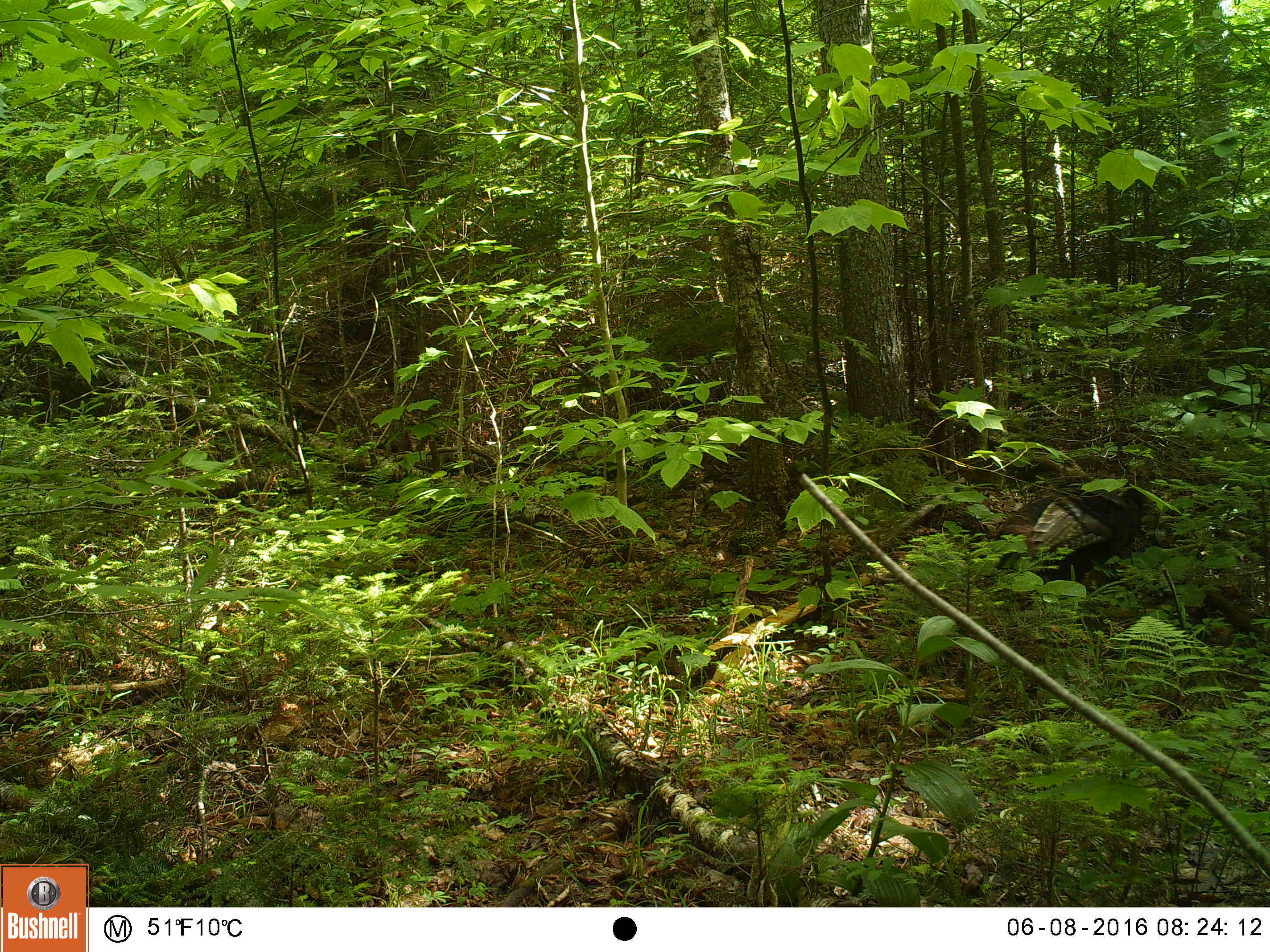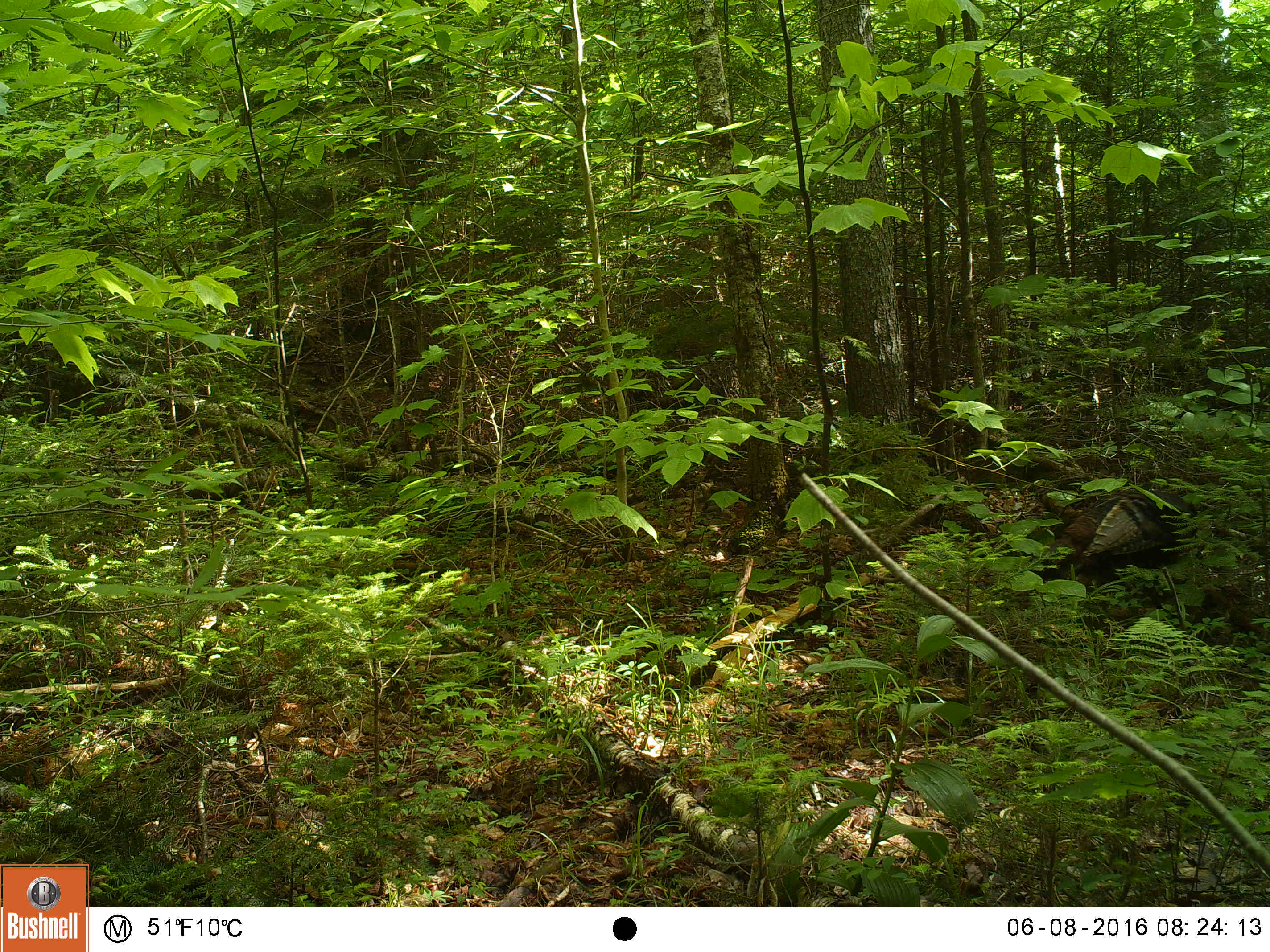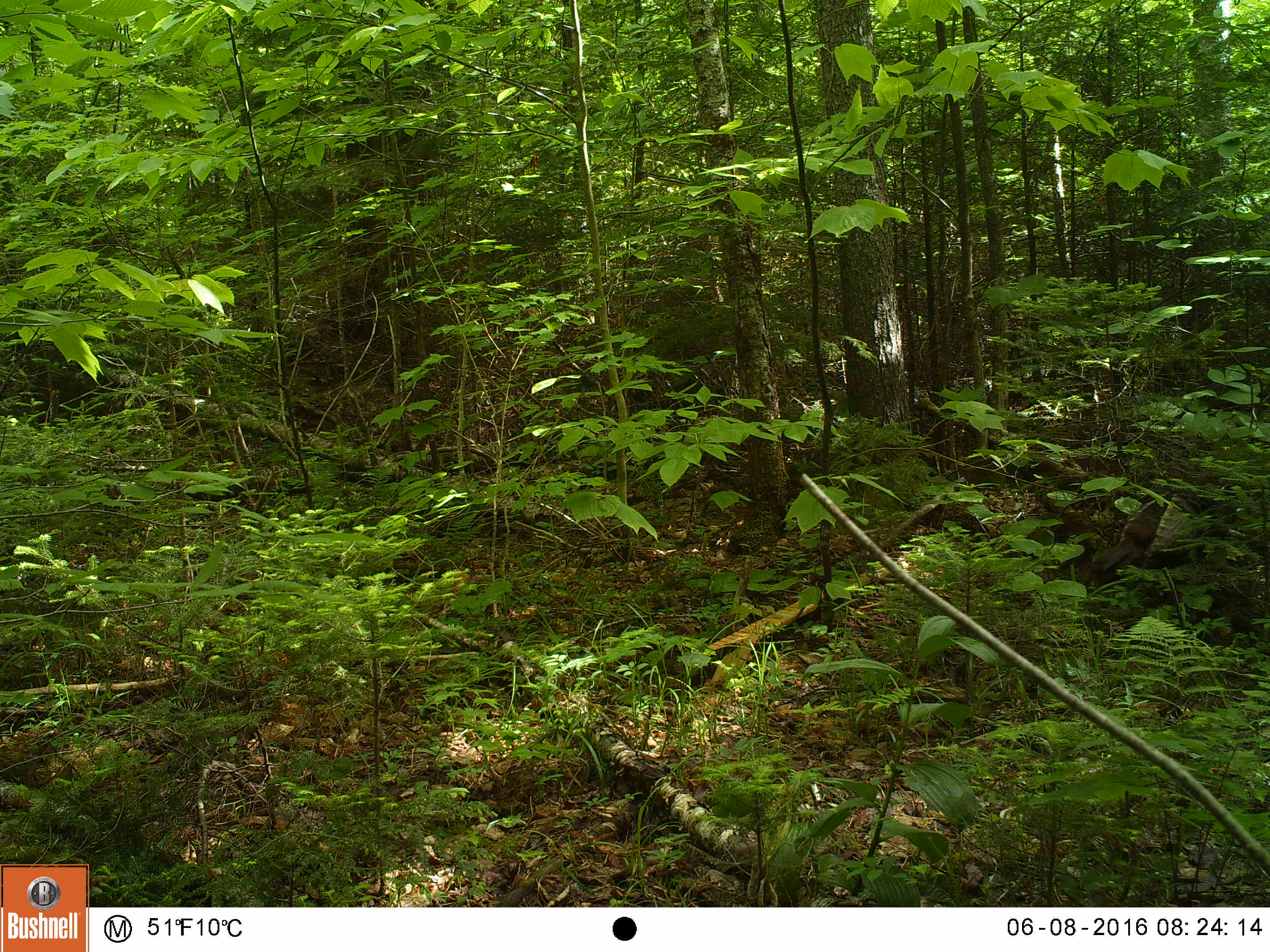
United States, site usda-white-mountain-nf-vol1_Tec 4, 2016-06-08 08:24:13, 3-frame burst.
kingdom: Animalia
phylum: Chordata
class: Aves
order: Galliformes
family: Phasianidae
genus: Meleagris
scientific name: Meleagris gallopavo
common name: wild turkey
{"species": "wild turkey (Meleagris gallopavo)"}